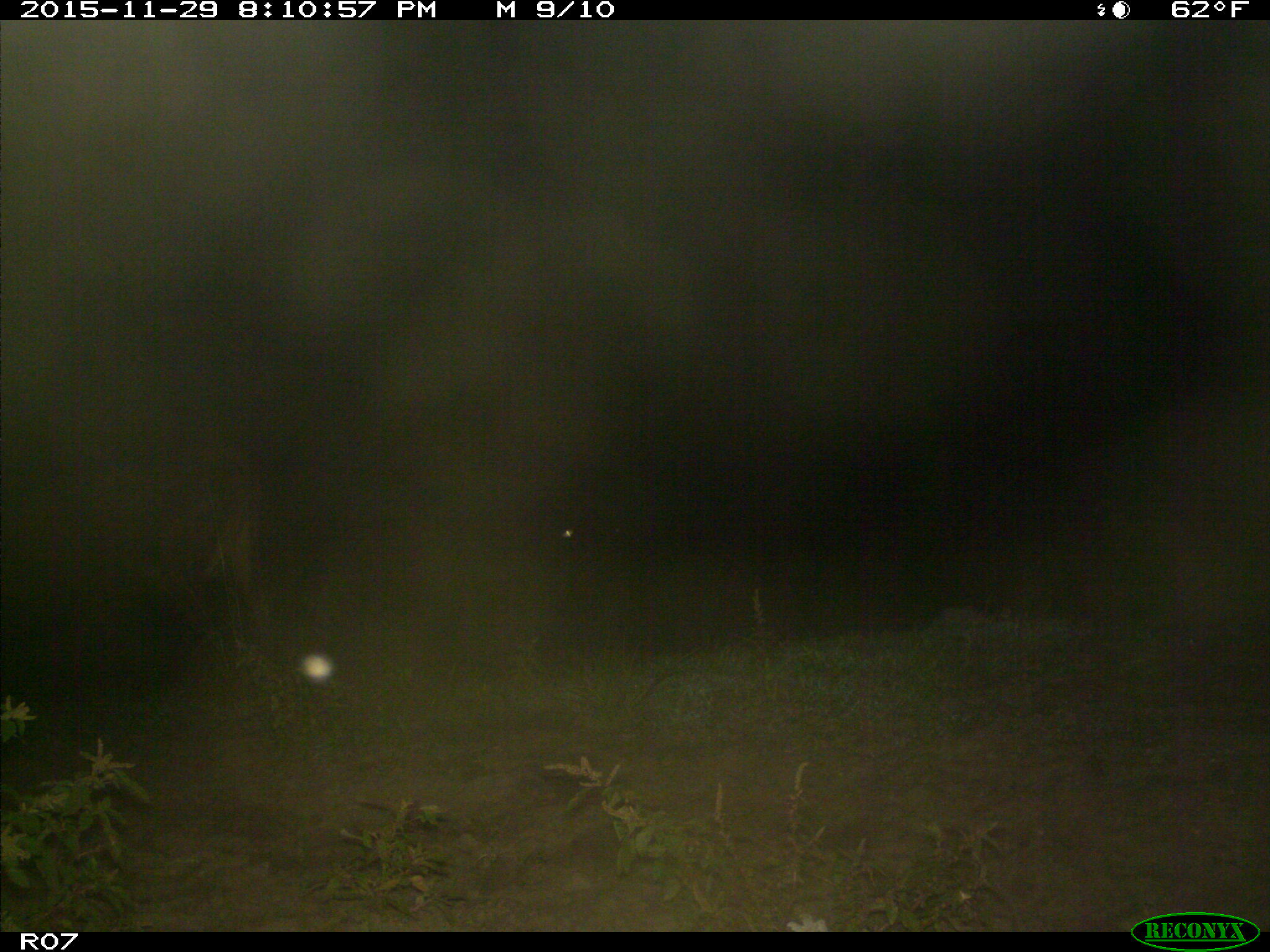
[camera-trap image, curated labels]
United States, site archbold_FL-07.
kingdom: Animalia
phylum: Chordata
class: Mammalia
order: Artiodactyla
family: Bovidae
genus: Bos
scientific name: Bos taurus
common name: domestic cow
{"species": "Bos taurus (domestic cow)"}